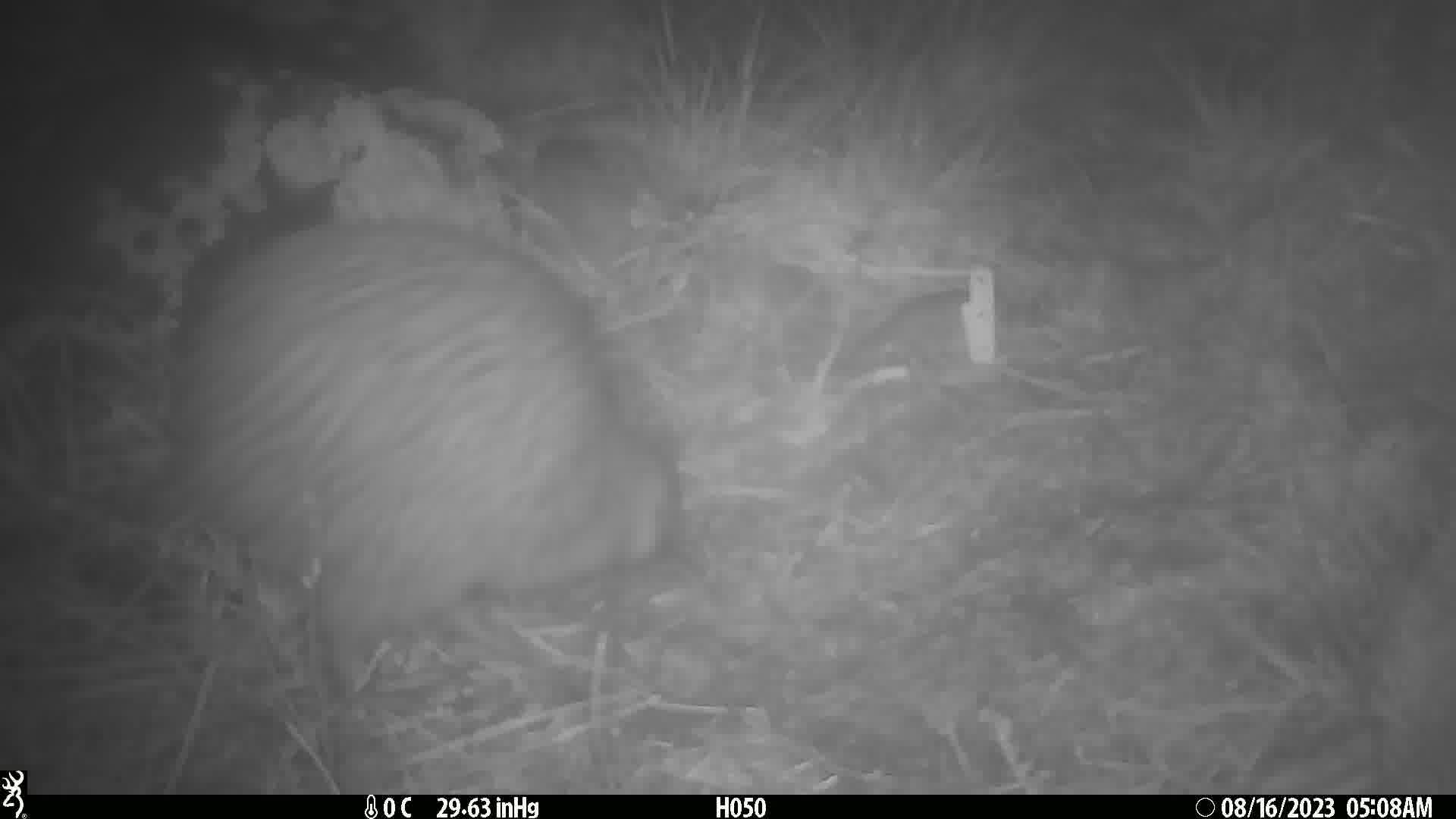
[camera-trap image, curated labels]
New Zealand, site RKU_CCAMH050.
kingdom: Animalia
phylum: Chordata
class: Aves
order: Apterygiformes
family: Apterygidae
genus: Apteryx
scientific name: Apteryx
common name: kiwi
Kiwi (Apteryx).